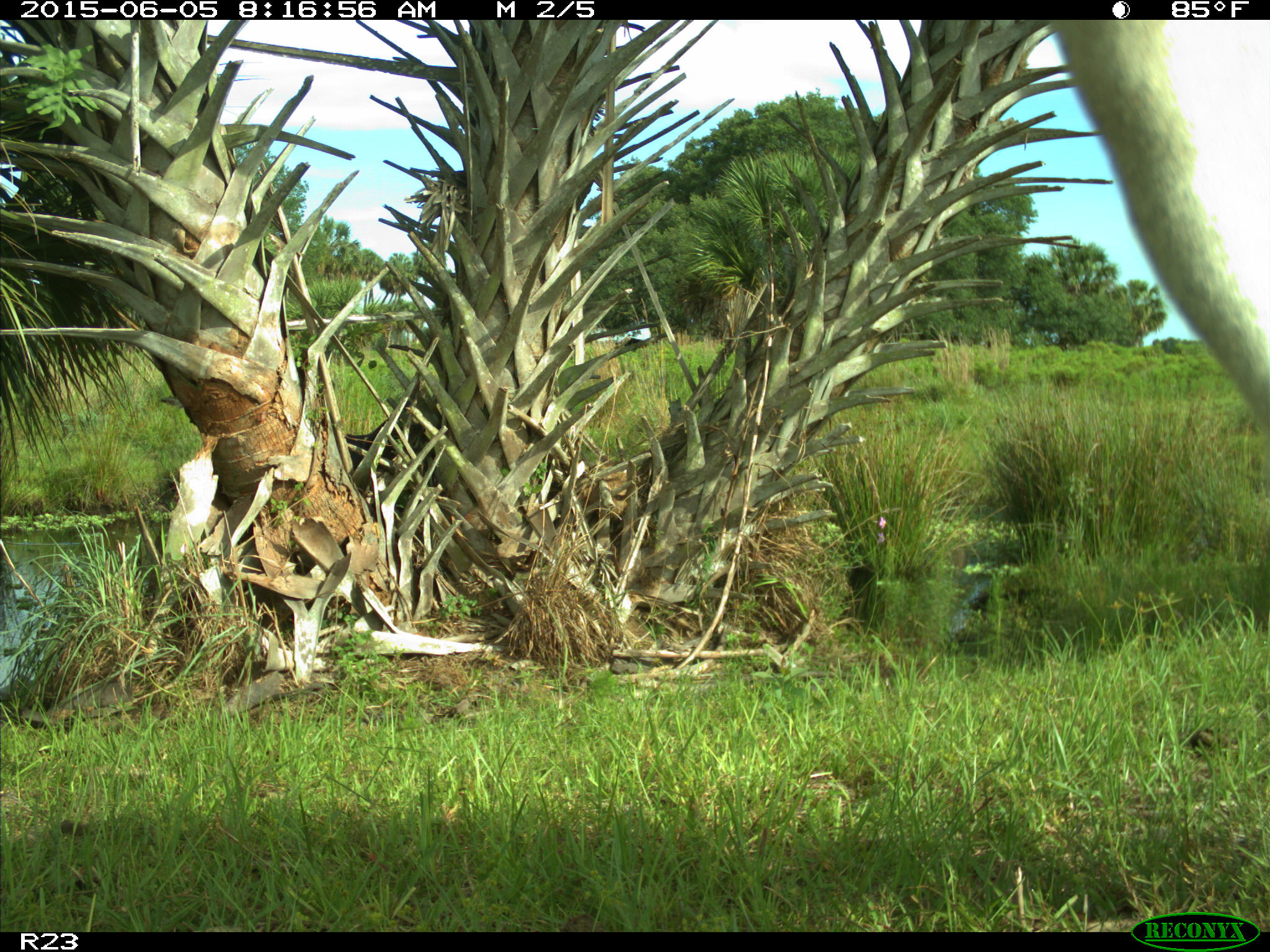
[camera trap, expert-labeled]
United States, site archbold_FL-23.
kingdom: Animalia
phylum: Chordata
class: Mammalia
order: Artiodactyla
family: Bovidae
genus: Bos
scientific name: Bos taurus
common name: domestic cow